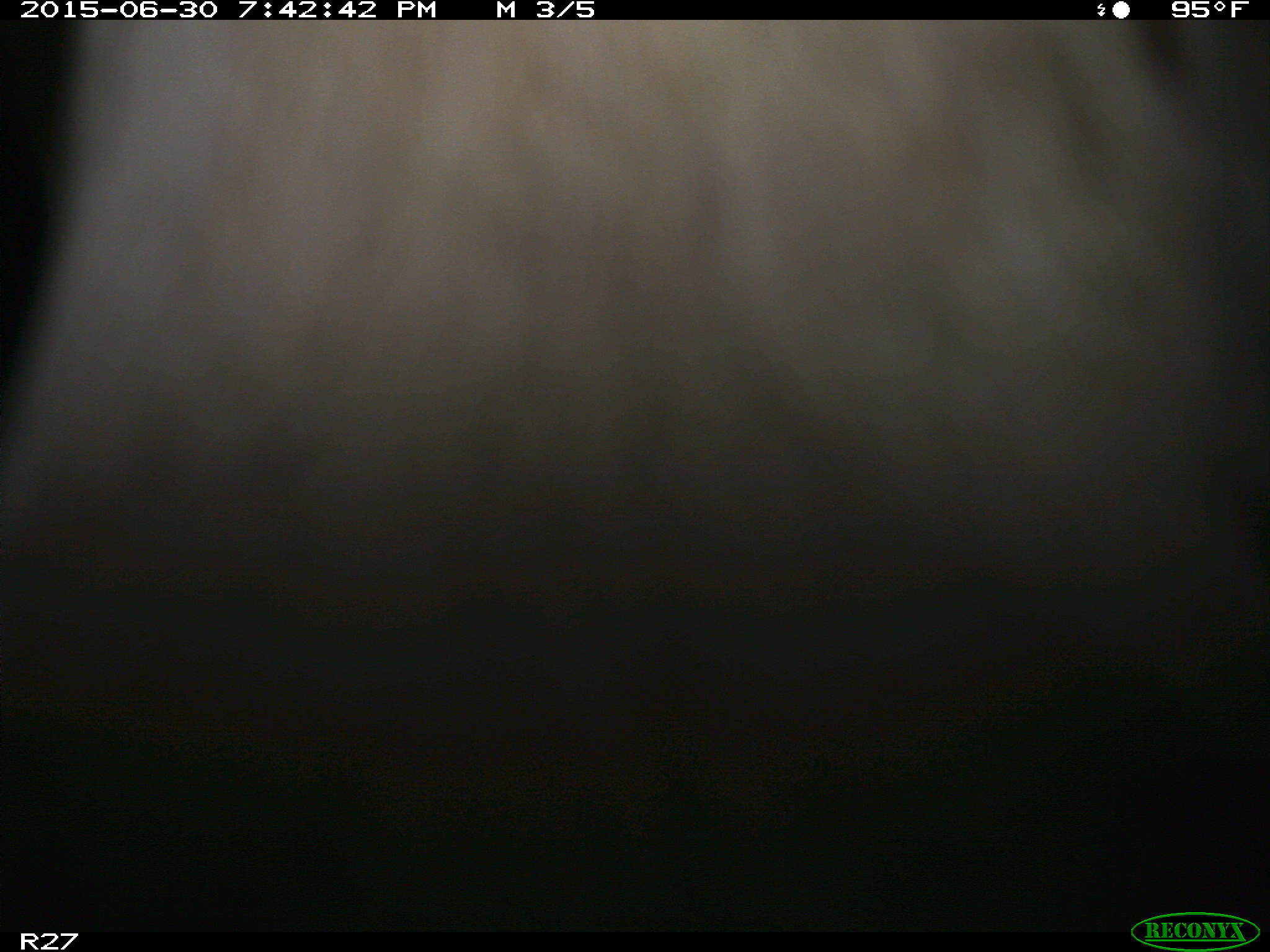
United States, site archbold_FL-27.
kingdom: Animalia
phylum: Chordata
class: Mammalia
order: Artiodactyla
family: Bovidae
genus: Bos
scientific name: Bos taurus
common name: domestic cow